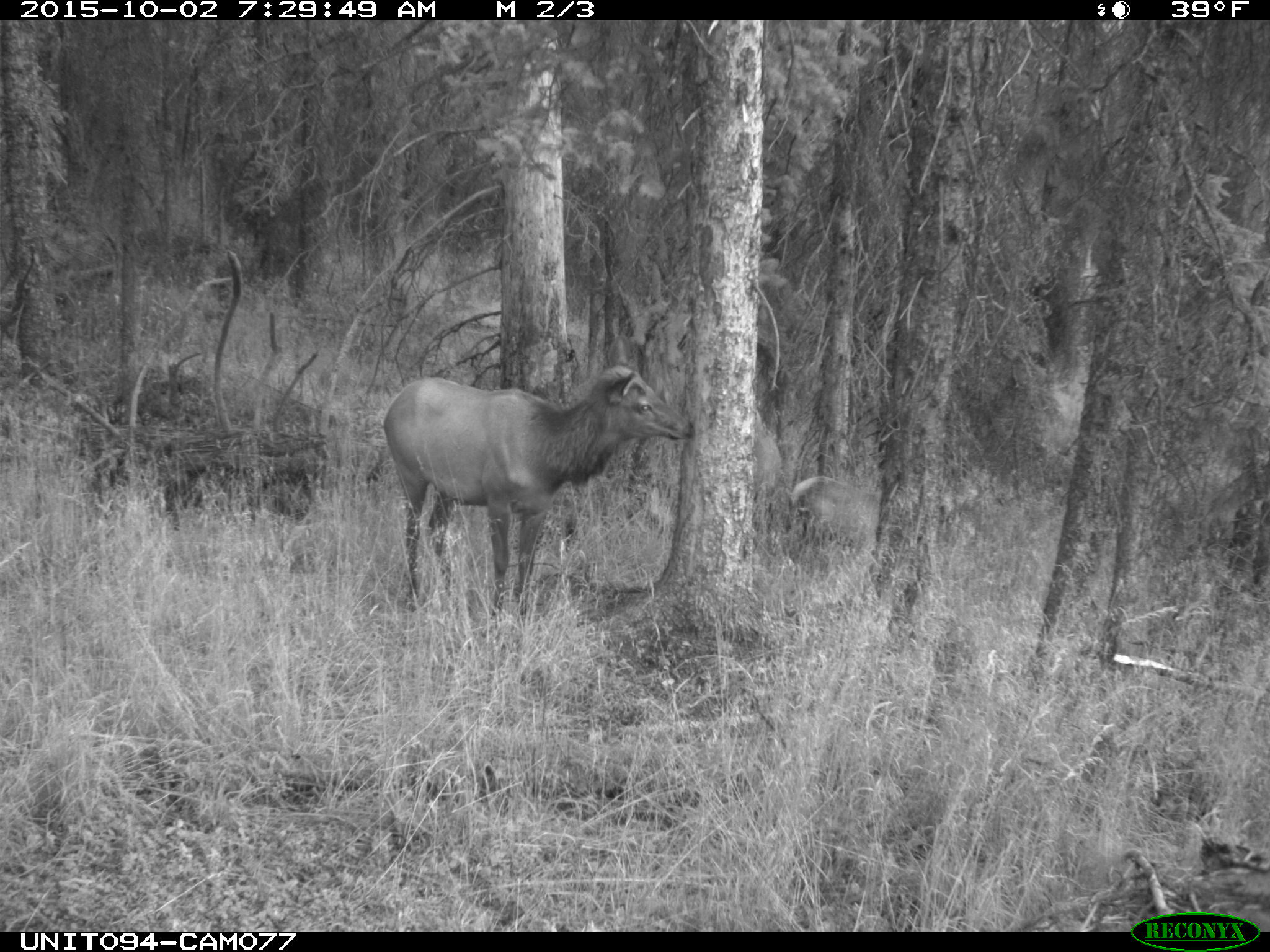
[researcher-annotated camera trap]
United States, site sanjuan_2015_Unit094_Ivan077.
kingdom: Animalia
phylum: Chordata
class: Mammalia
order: Artiodactyla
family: Cervidae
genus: Cervus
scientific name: Cervus elaphus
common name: red deer